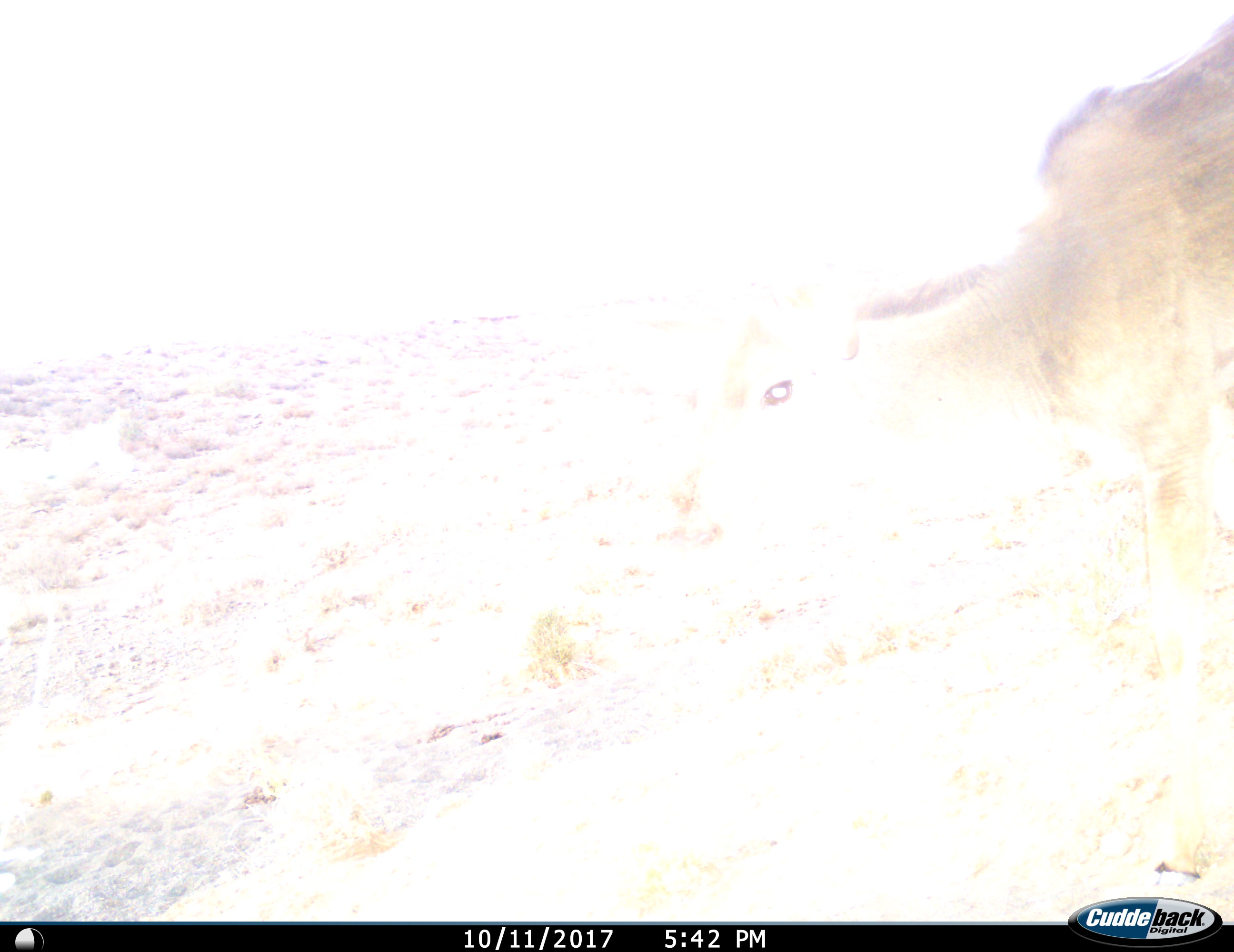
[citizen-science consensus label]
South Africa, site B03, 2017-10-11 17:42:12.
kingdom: Animalia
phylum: Chordata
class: Mammalia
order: Artiodactyla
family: Bovidae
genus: Tragelaphus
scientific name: Tragelaphus strepsiceros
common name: greater kudu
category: kudu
Kudu (greater kudu) (Tragelaphus strepsiceros), count 1. Behavior (volunteer vote fractions): standing 17%, resting 0%, moving 83%, interacting 0%. Young present (vote fraction): 0%. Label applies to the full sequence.